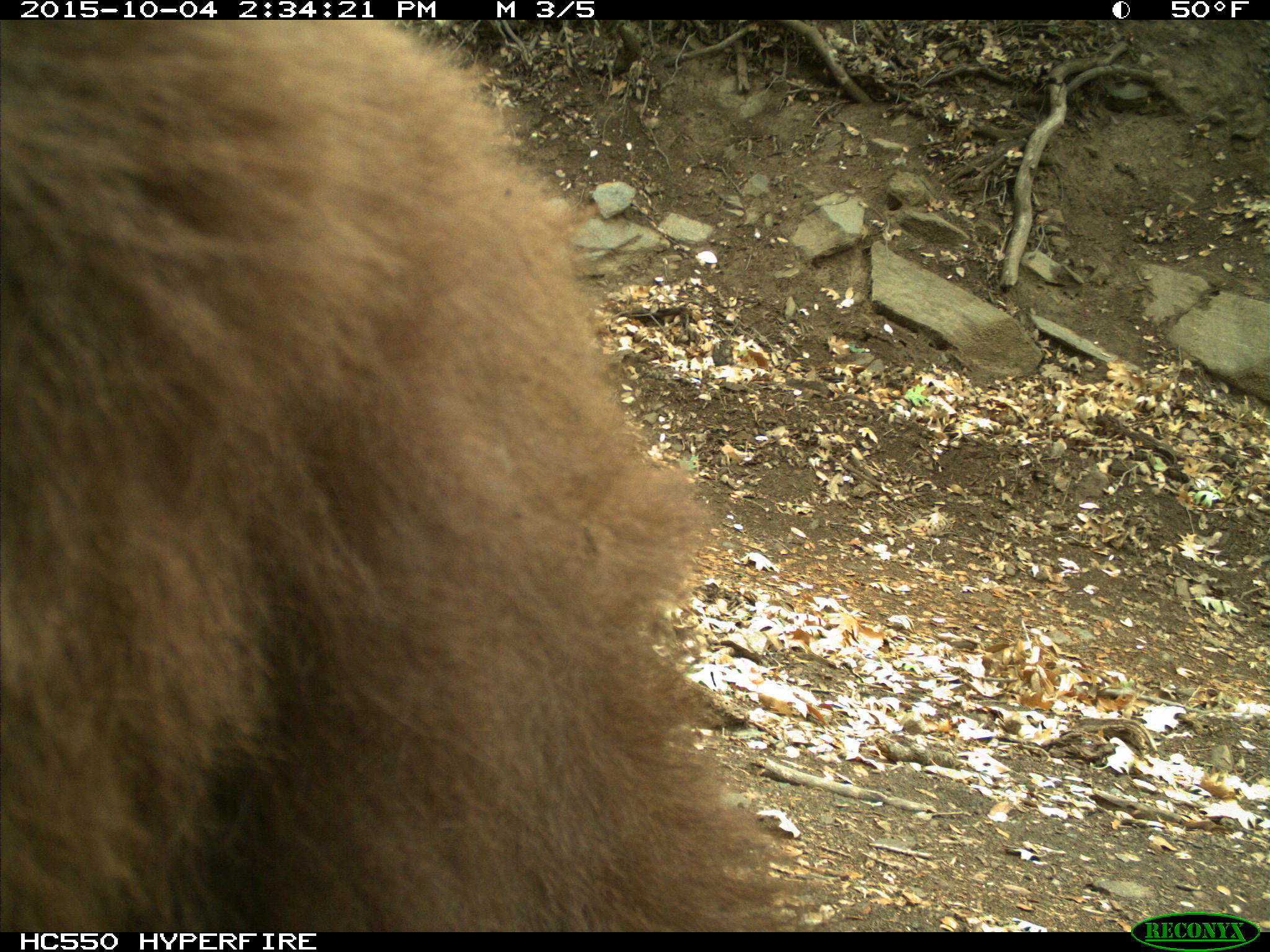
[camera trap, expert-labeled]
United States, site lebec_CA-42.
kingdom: Animalia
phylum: Chordata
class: Mammalia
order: Carnivora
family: Ursidae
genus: Ursus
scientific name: Ursus americanus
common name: american black bear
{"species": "Ursus americanus (american black bear)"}